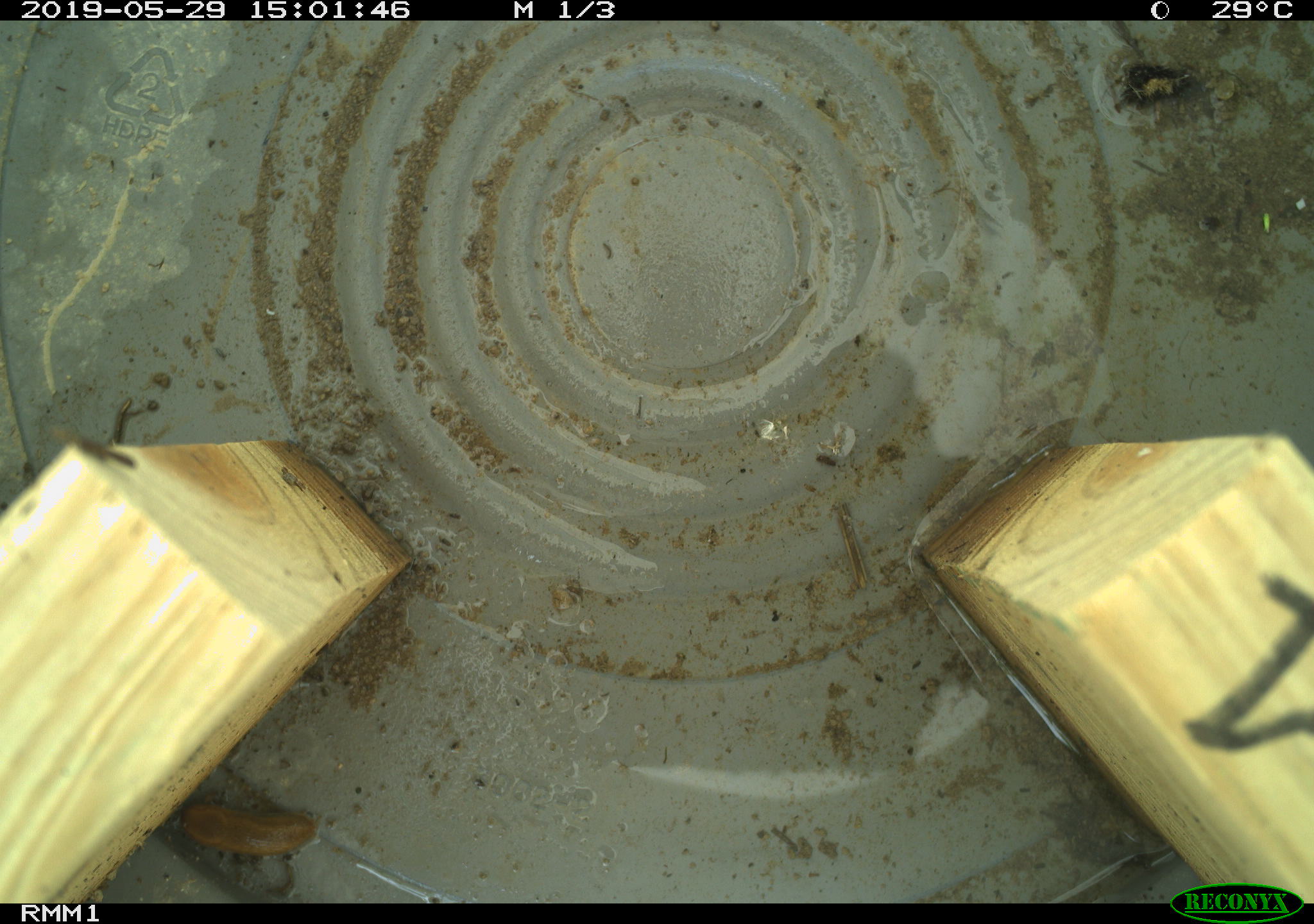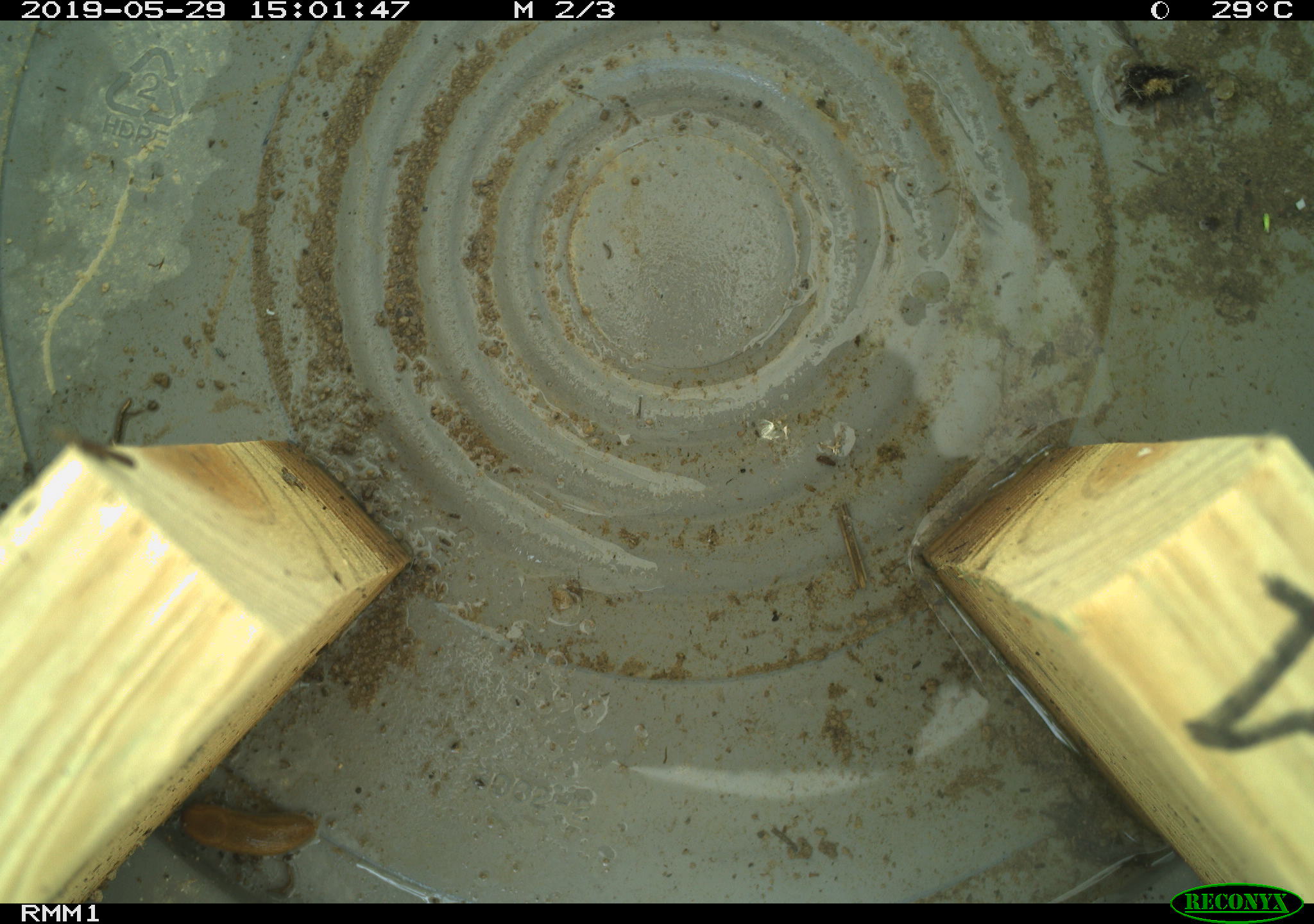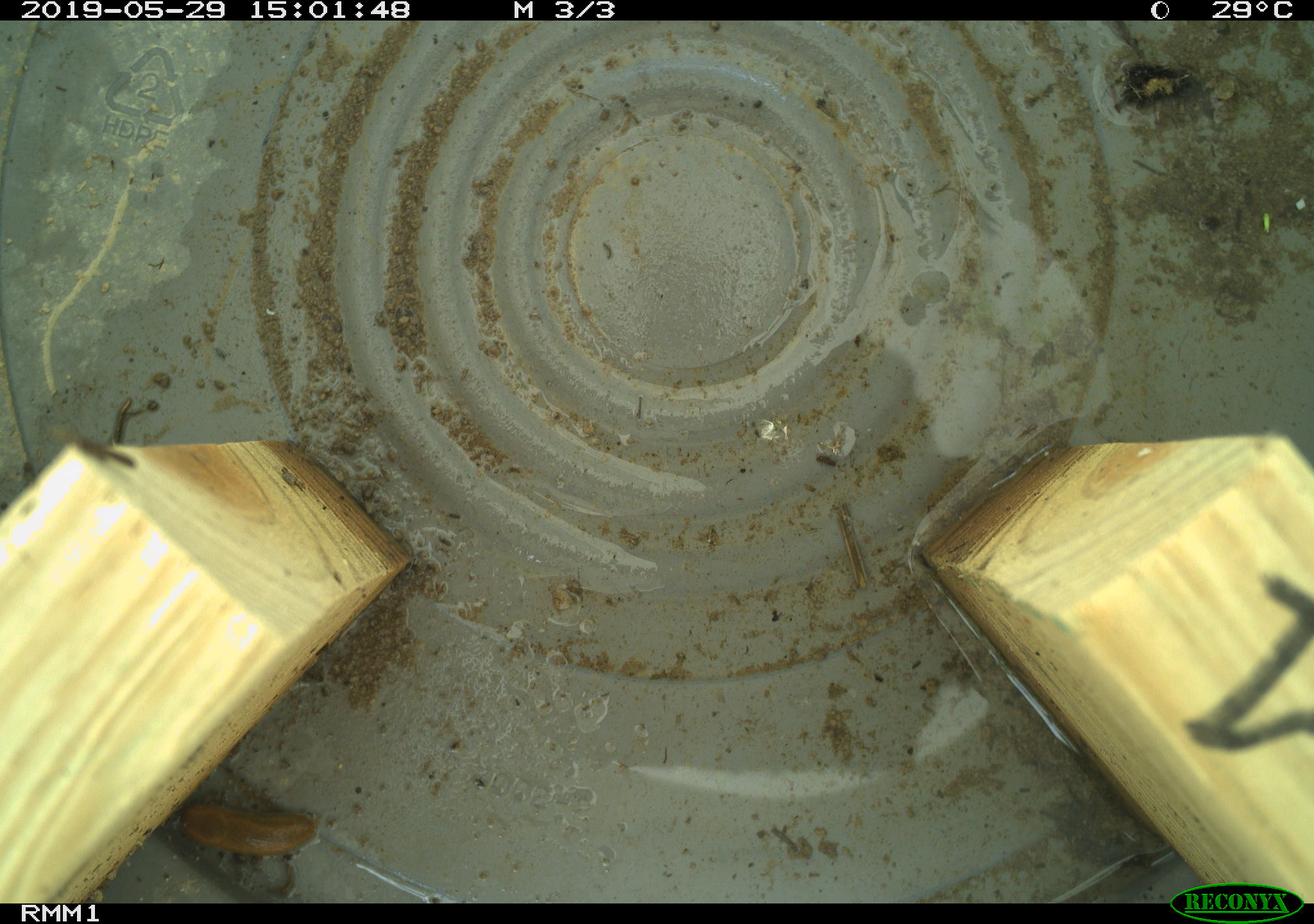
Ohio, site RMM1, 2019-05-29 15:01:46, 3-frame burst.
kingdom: Animalia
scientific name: Animalia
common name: animal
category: invertebrate